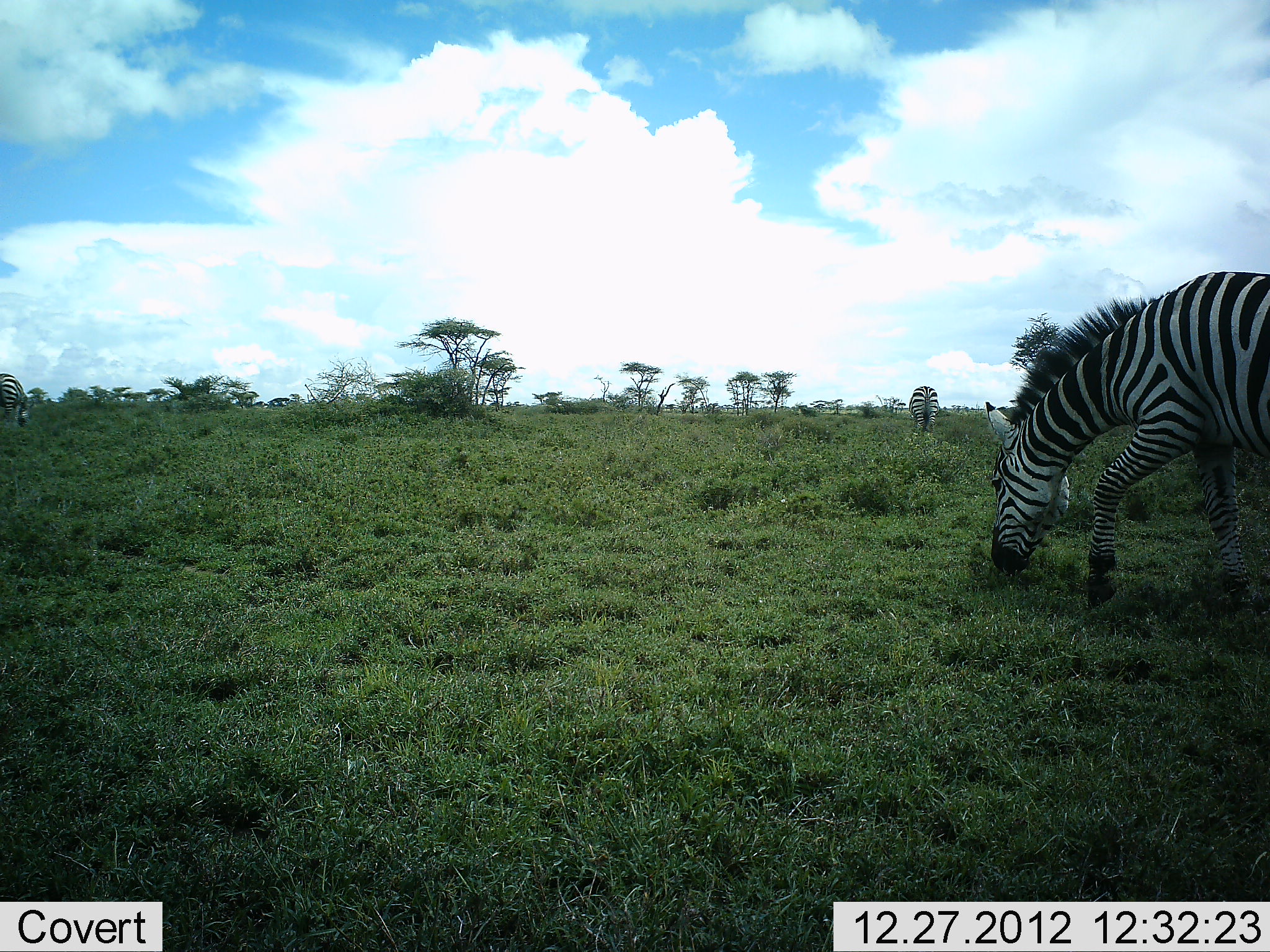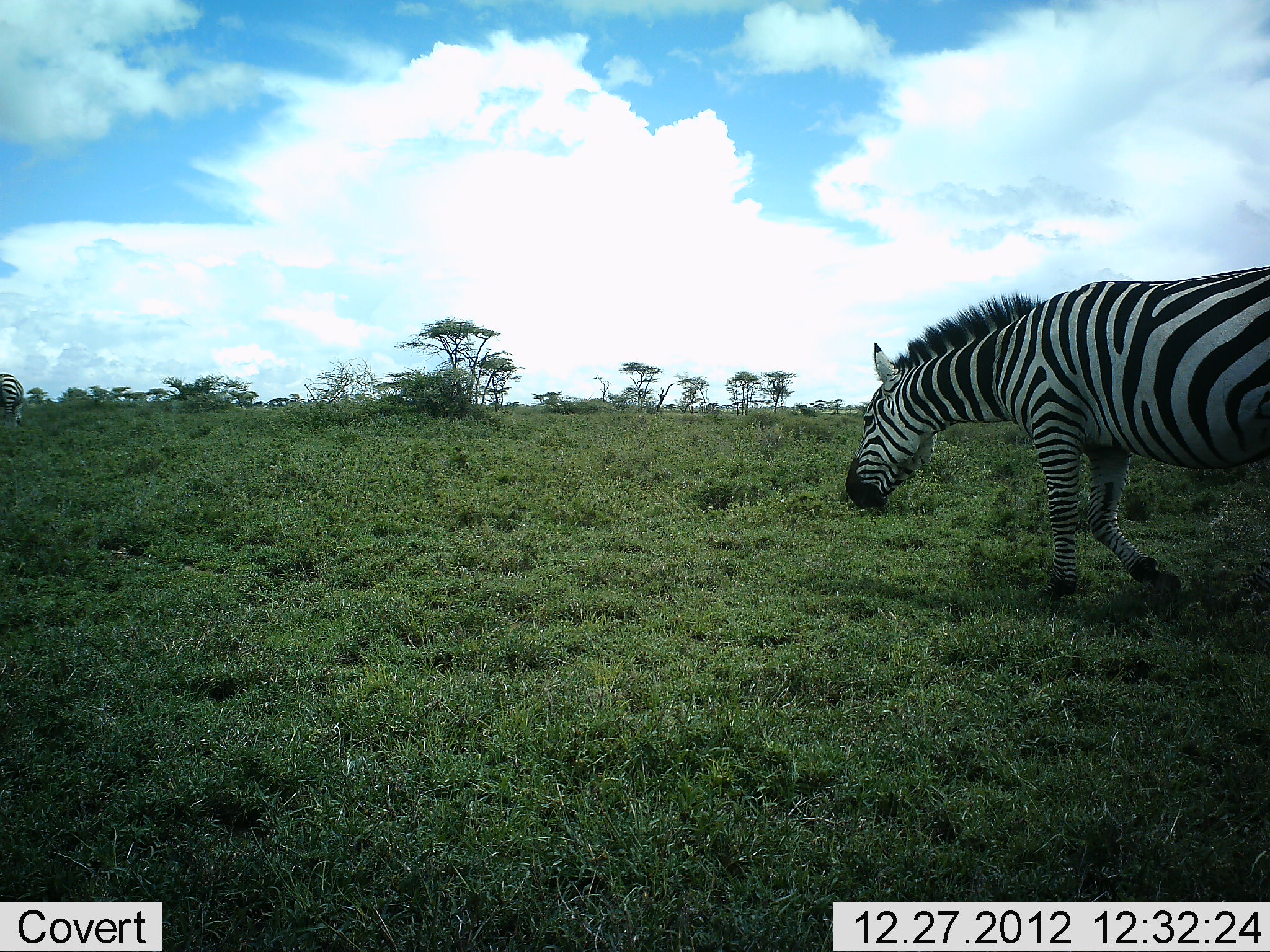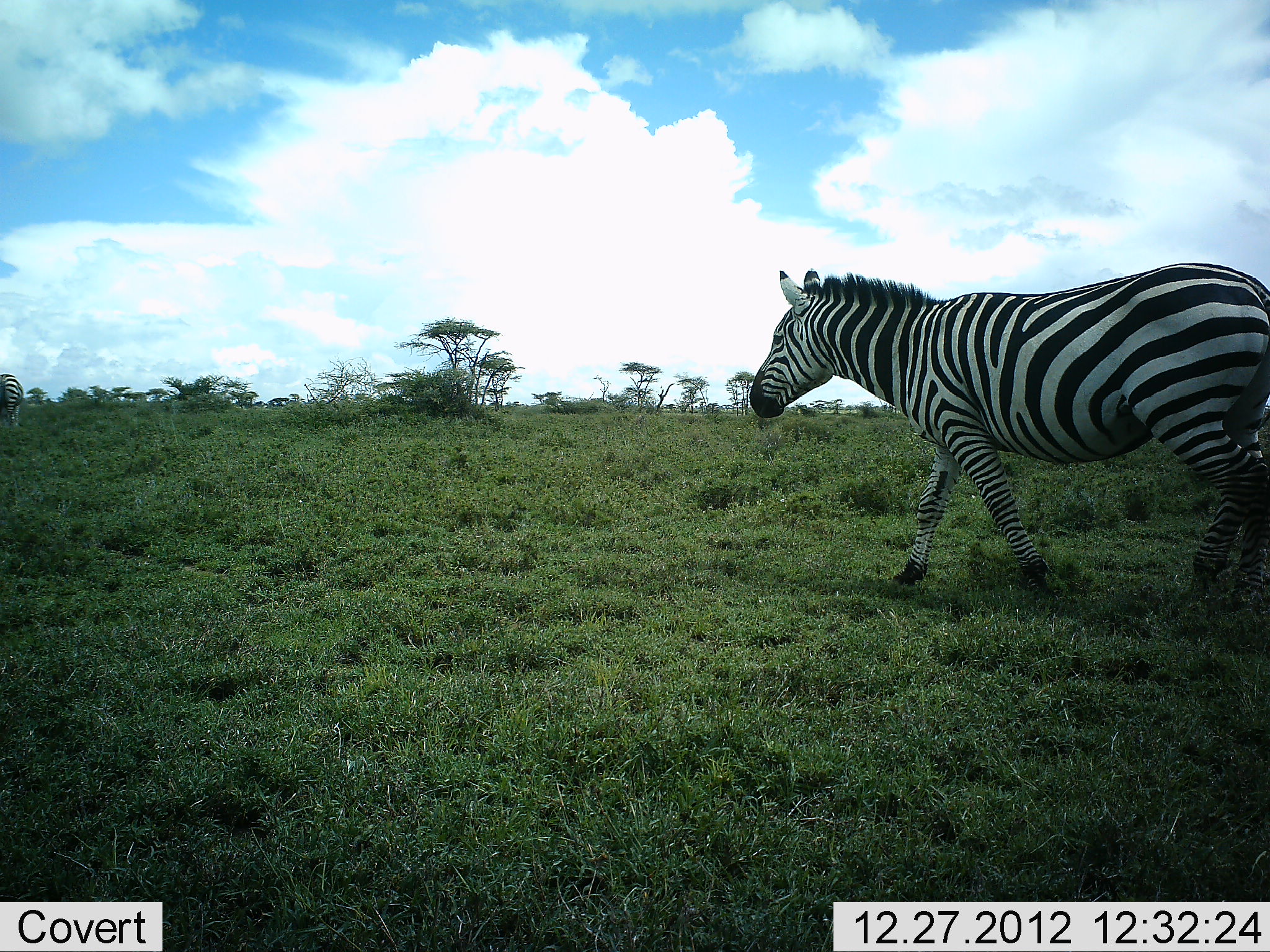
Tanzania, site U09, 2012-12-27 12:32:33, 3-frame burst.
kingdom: Animalia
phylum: Chordata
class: Mammalia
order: Perissodactyla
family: Equidae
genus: Equus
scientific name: Equus quagga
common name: plains zebra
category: zebra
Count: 3.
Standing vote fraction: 20%.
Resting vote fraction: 0%.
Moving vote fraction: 90%.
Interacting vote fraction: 0%.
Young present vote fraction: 0%.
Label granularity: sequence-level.